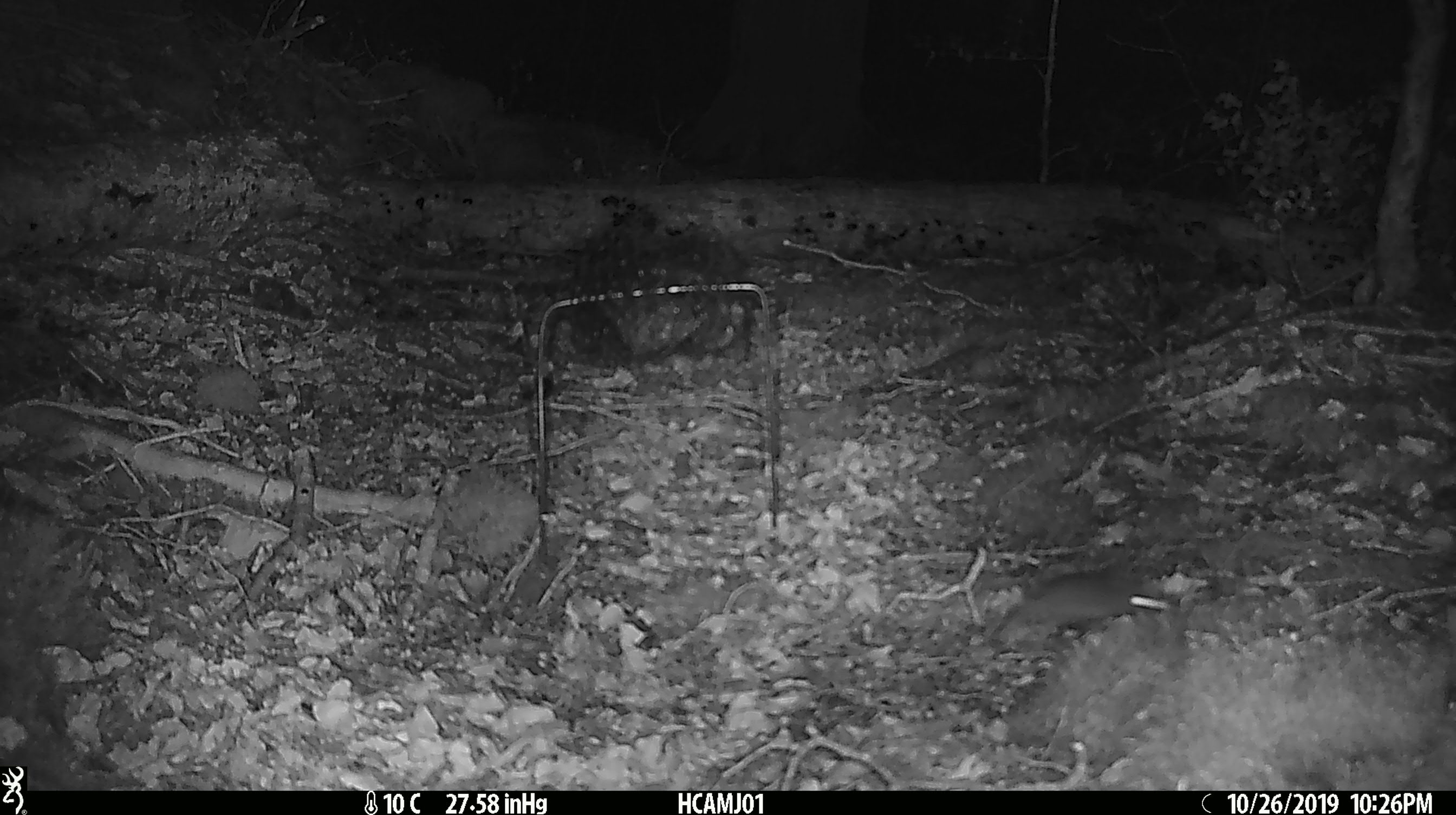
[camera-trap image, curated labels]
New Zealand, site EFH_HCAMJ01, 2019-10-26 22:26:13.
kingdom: Animalia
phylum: Chordata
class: Mammalia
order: Rodentia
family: Muridae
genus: Mus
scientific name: Mus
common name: mouse